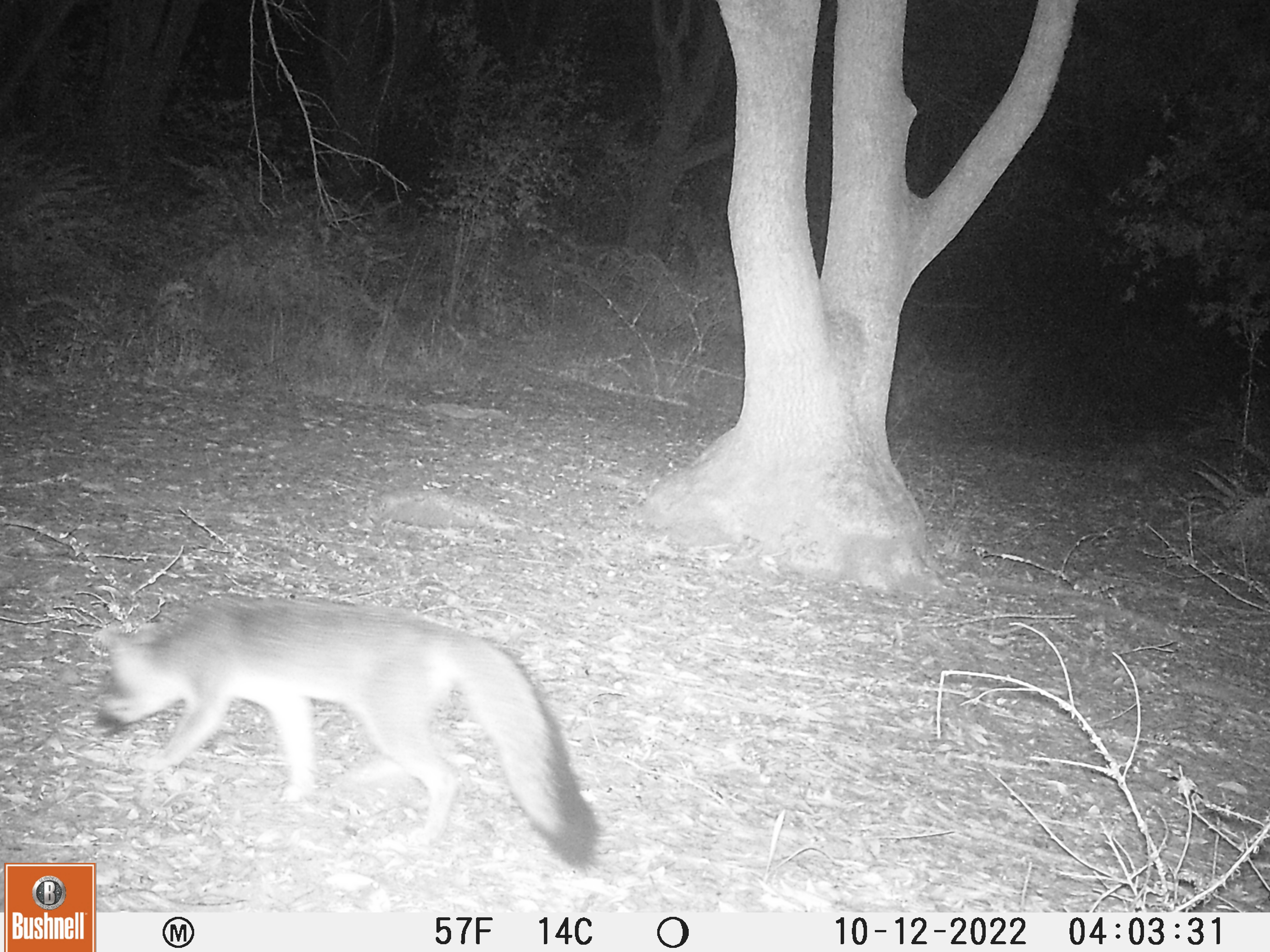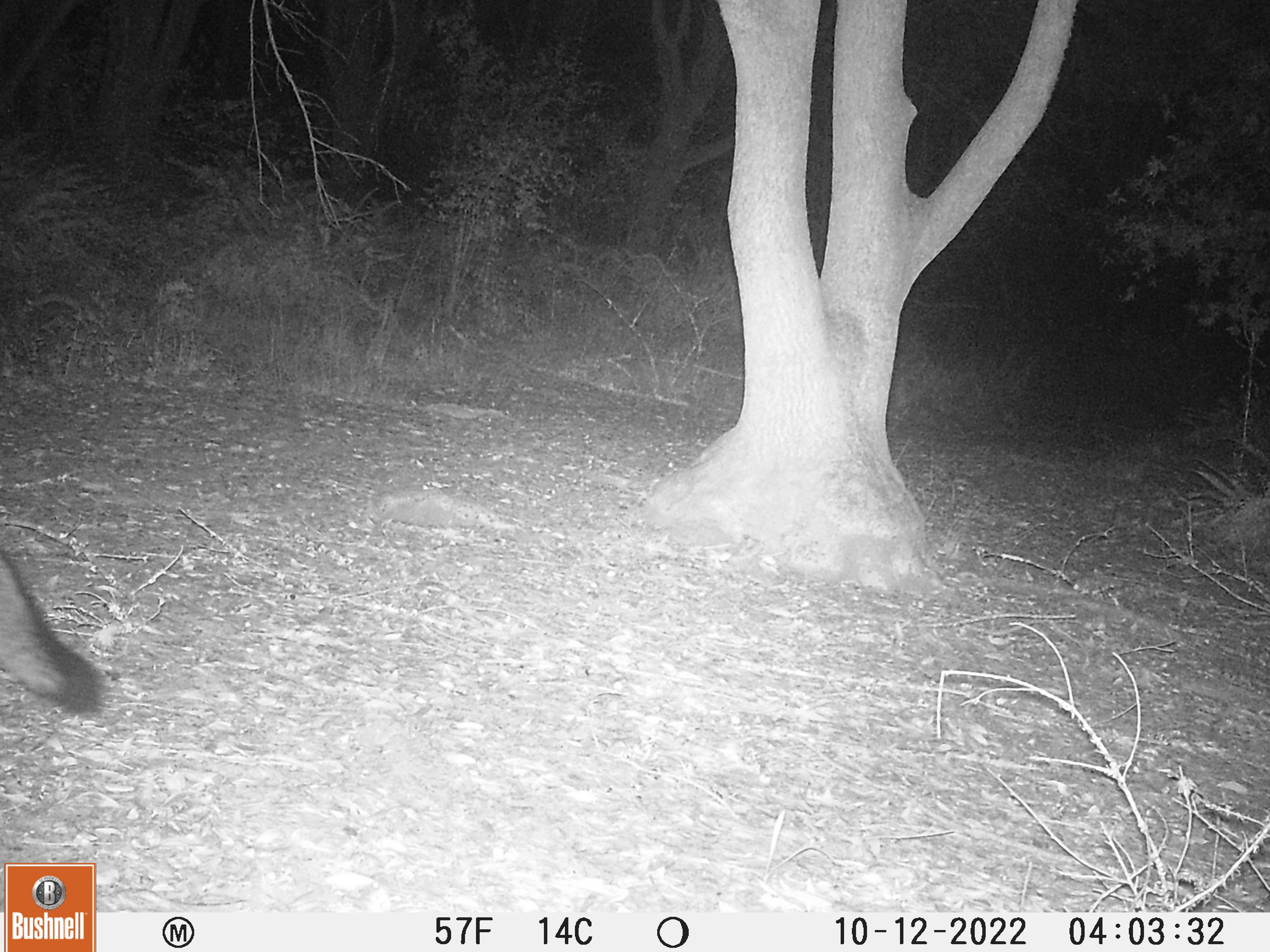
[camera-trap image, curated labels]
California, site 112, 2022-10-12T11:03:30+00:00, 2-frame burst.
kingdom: Animalia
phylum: Chordata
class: Mammalia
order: Carnivora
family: Canidae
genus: Urocyon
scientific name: Urocyon cinereoargenteus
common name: gray fox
Gray fox (Urocyon cinereoargenteus).